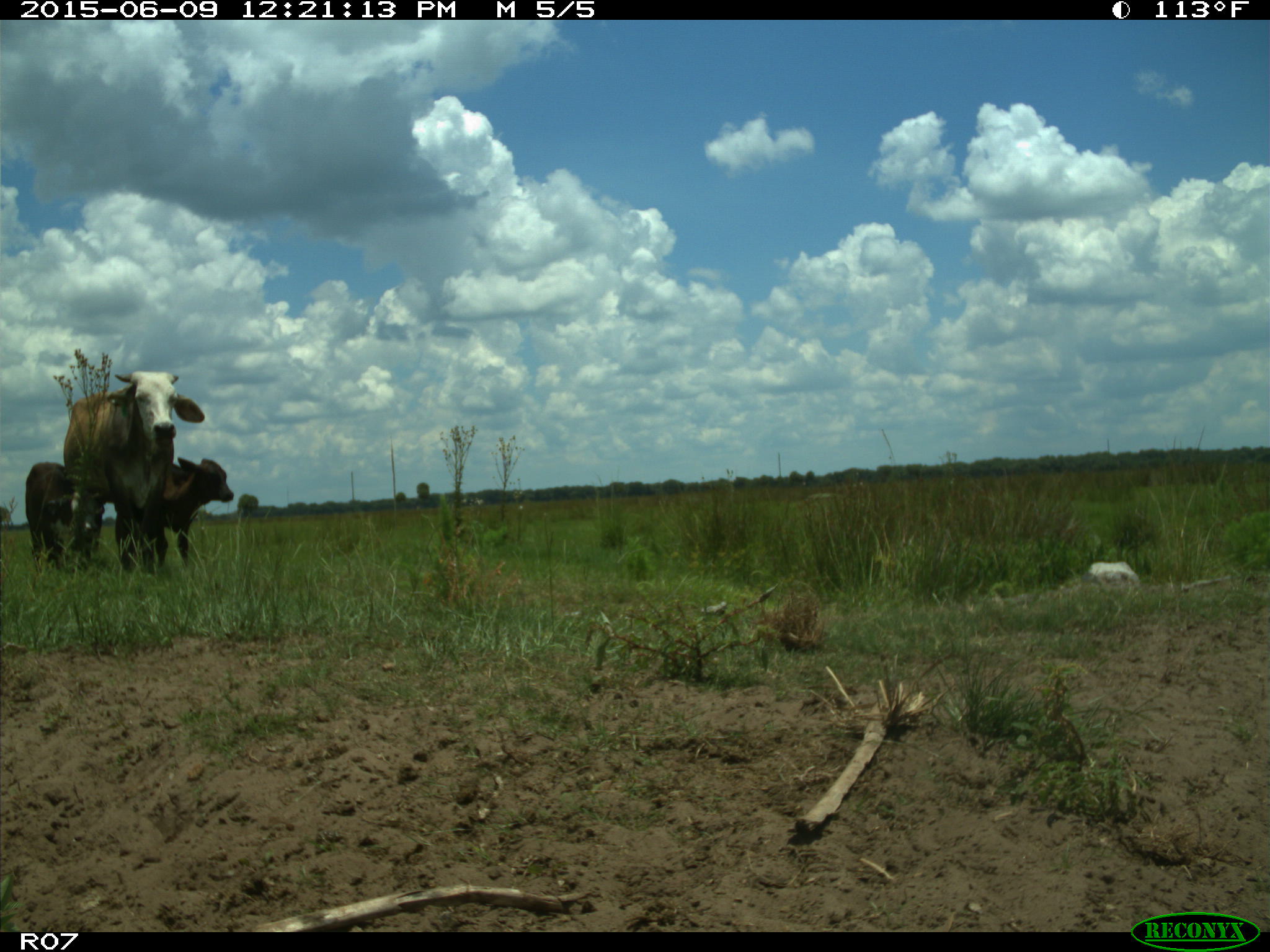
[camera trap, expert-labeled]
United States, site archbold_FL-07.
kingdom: Animalia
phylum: Chordata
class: Mammalia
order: Artiodactyla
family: Bovidae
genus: Bos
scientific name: Bos taurus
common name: domestic cow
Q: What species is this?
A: Bos taurus (domestic cow).